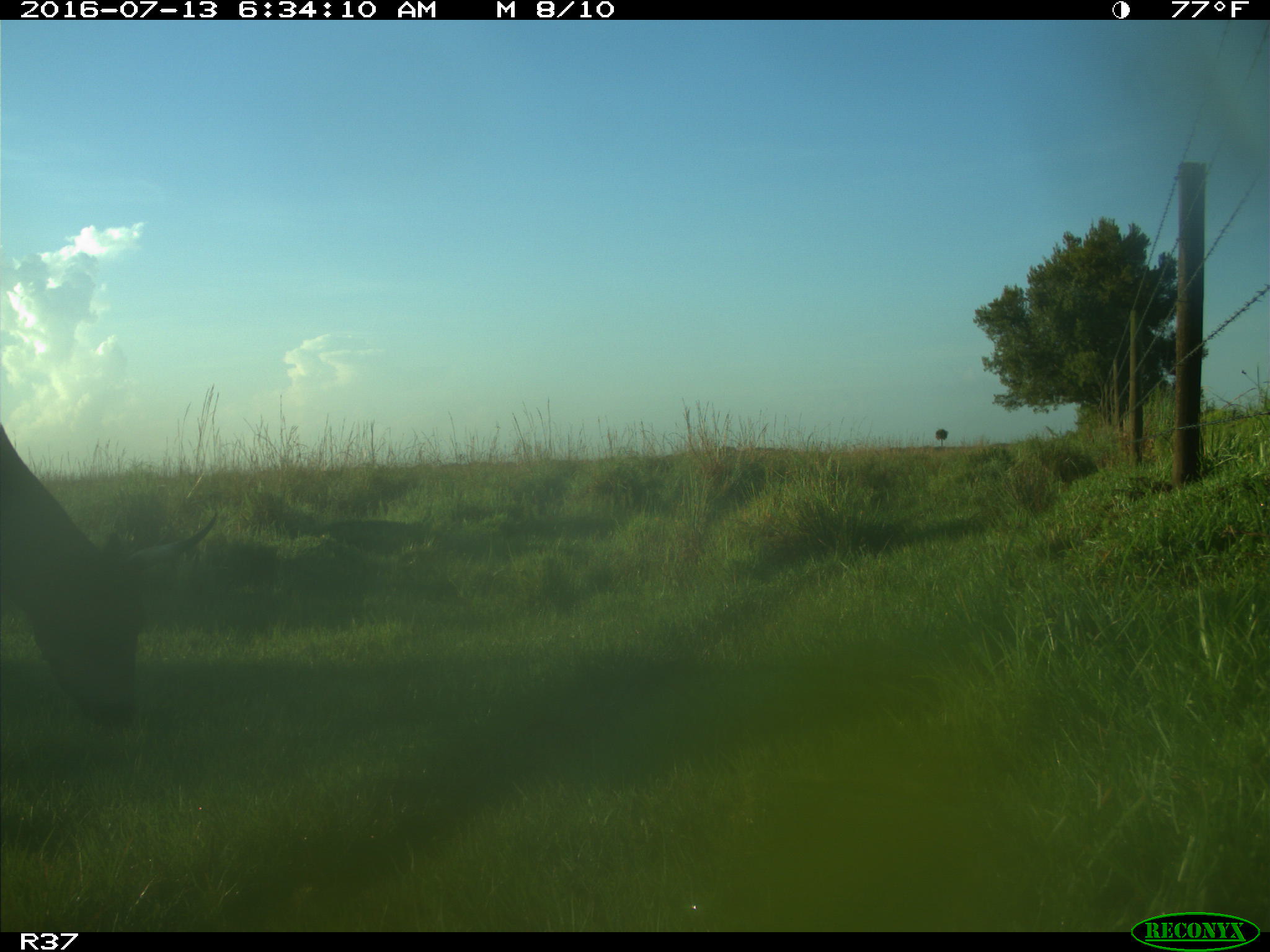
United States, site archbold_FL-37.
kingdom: Animalia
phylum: Chordata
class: Mammalia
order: Artiodactyla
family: Bovidae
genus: Bos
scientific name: Bos taurus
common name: domestic cow